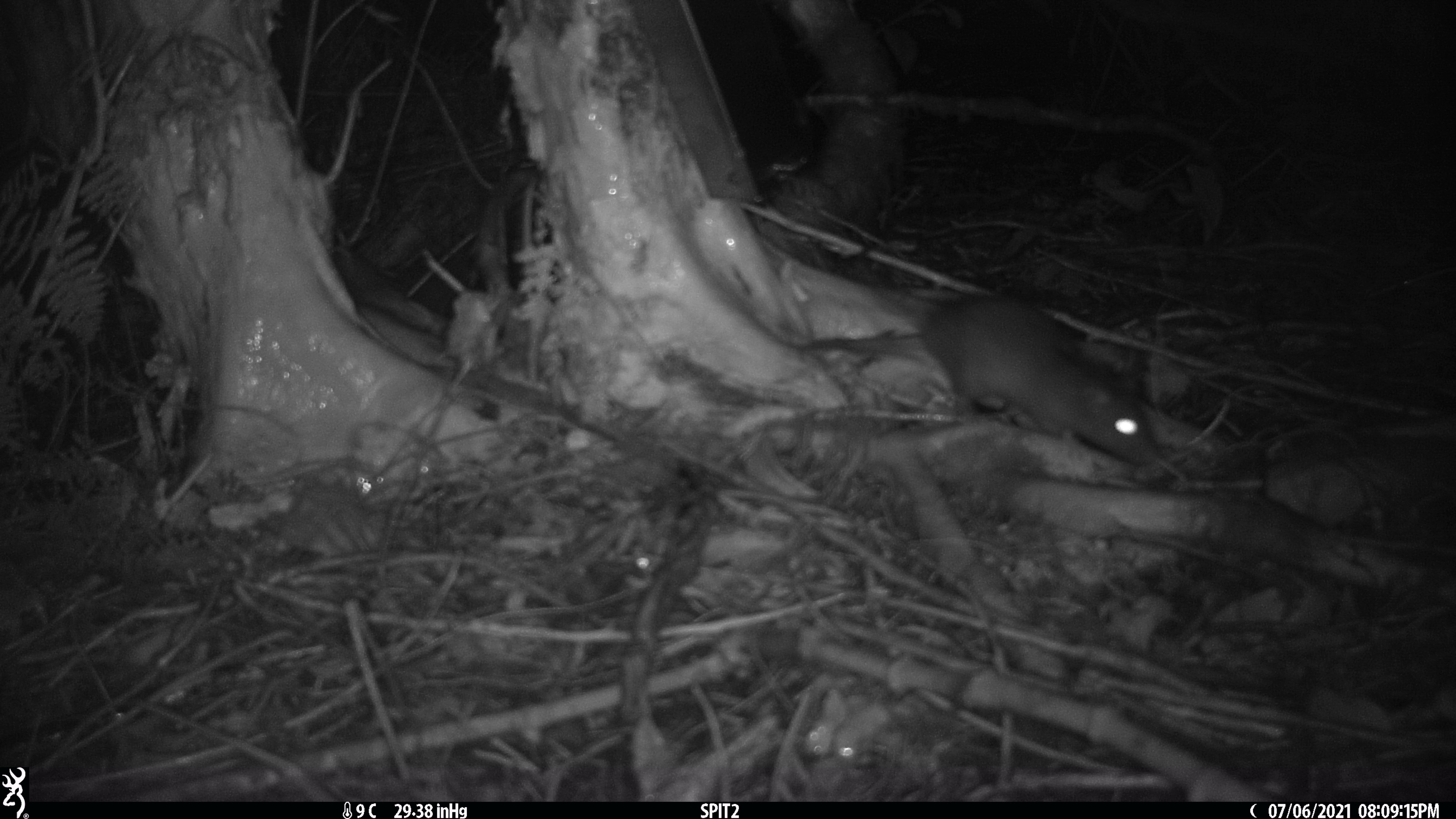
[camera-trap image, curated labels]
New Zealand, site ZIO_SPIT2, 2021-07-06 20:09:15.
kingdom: Animalia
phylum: Chordata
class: Mammalia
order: Rodentia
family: Muridae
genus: Rattus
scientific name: Rattus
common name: rat